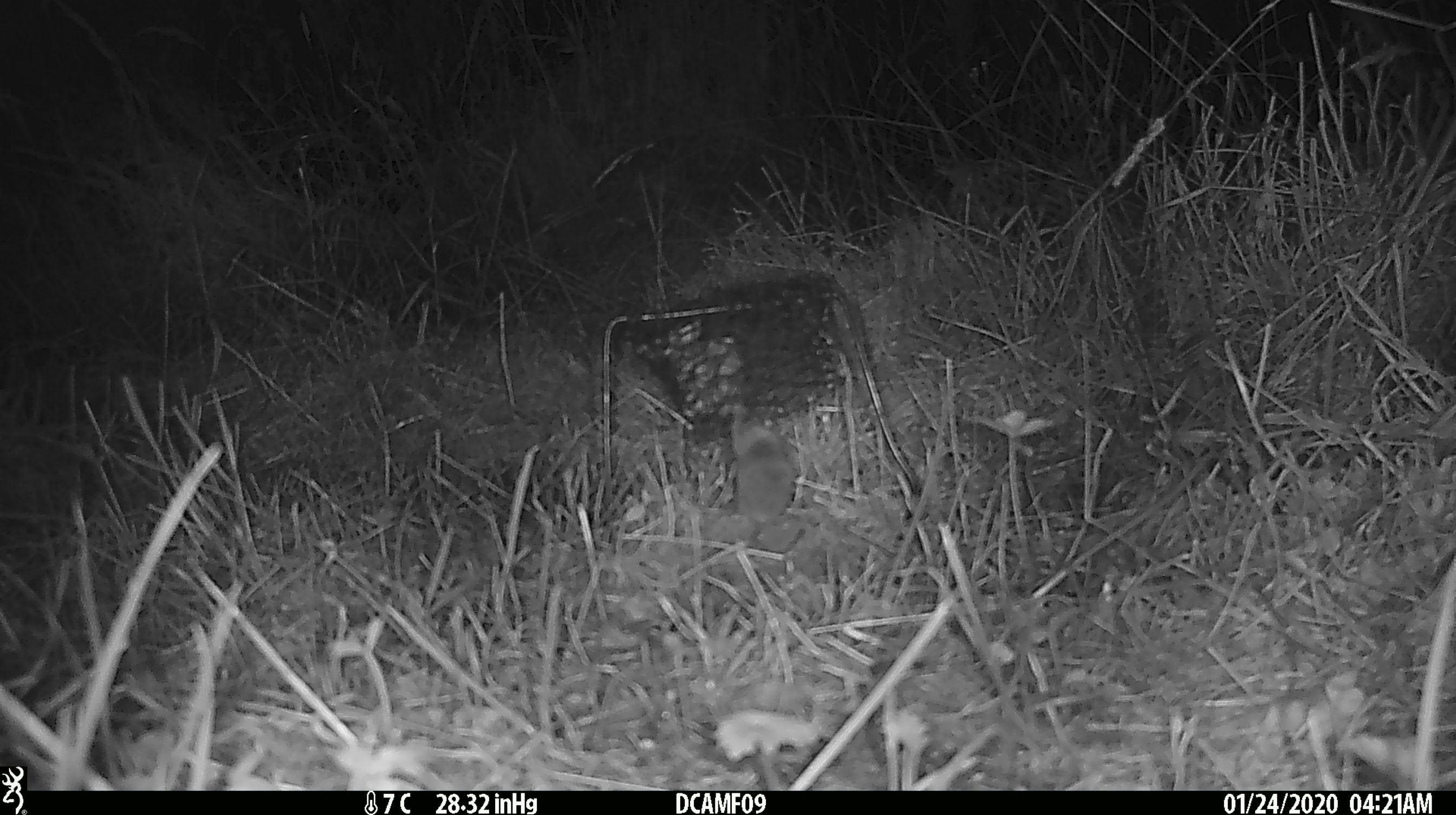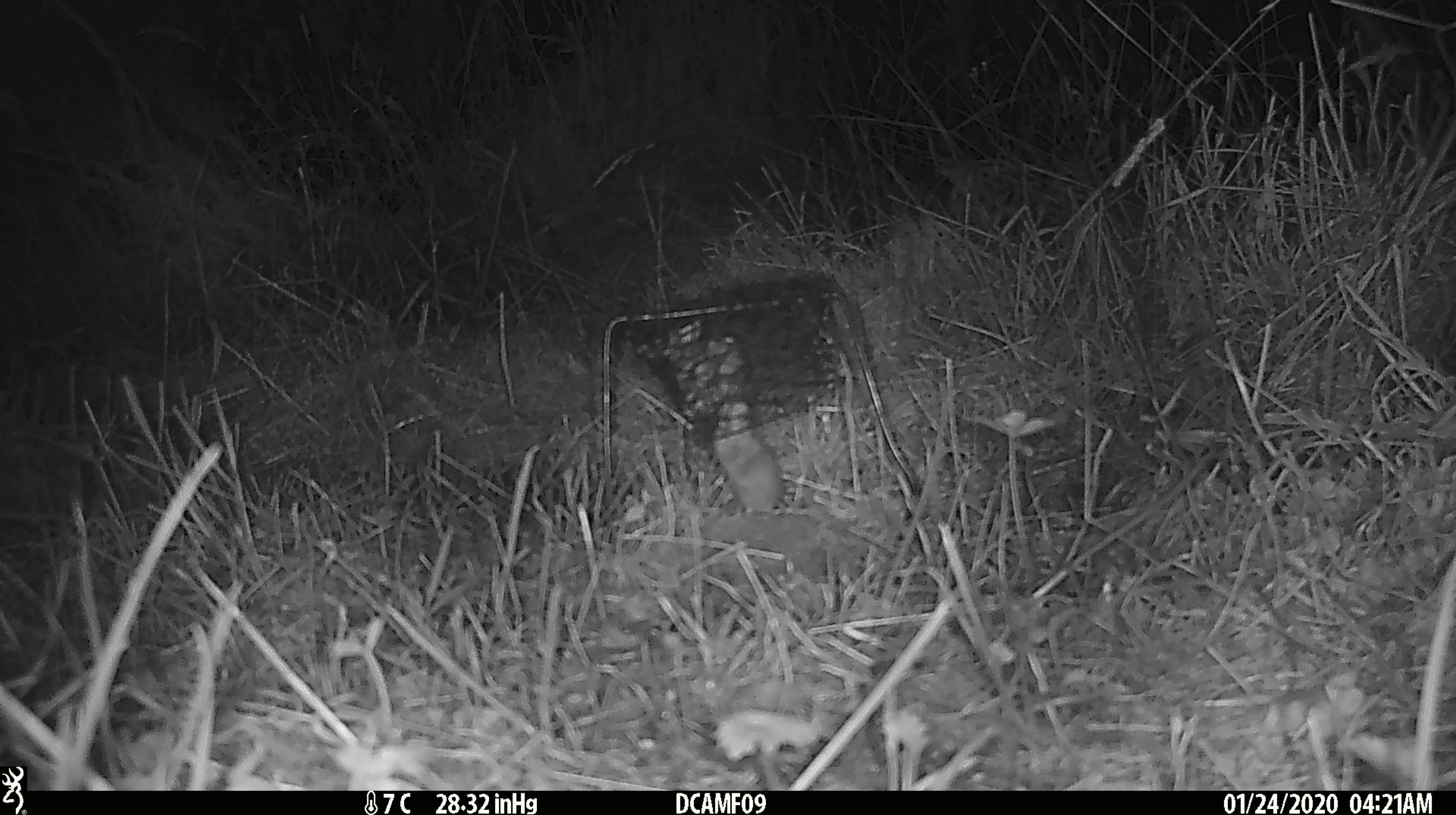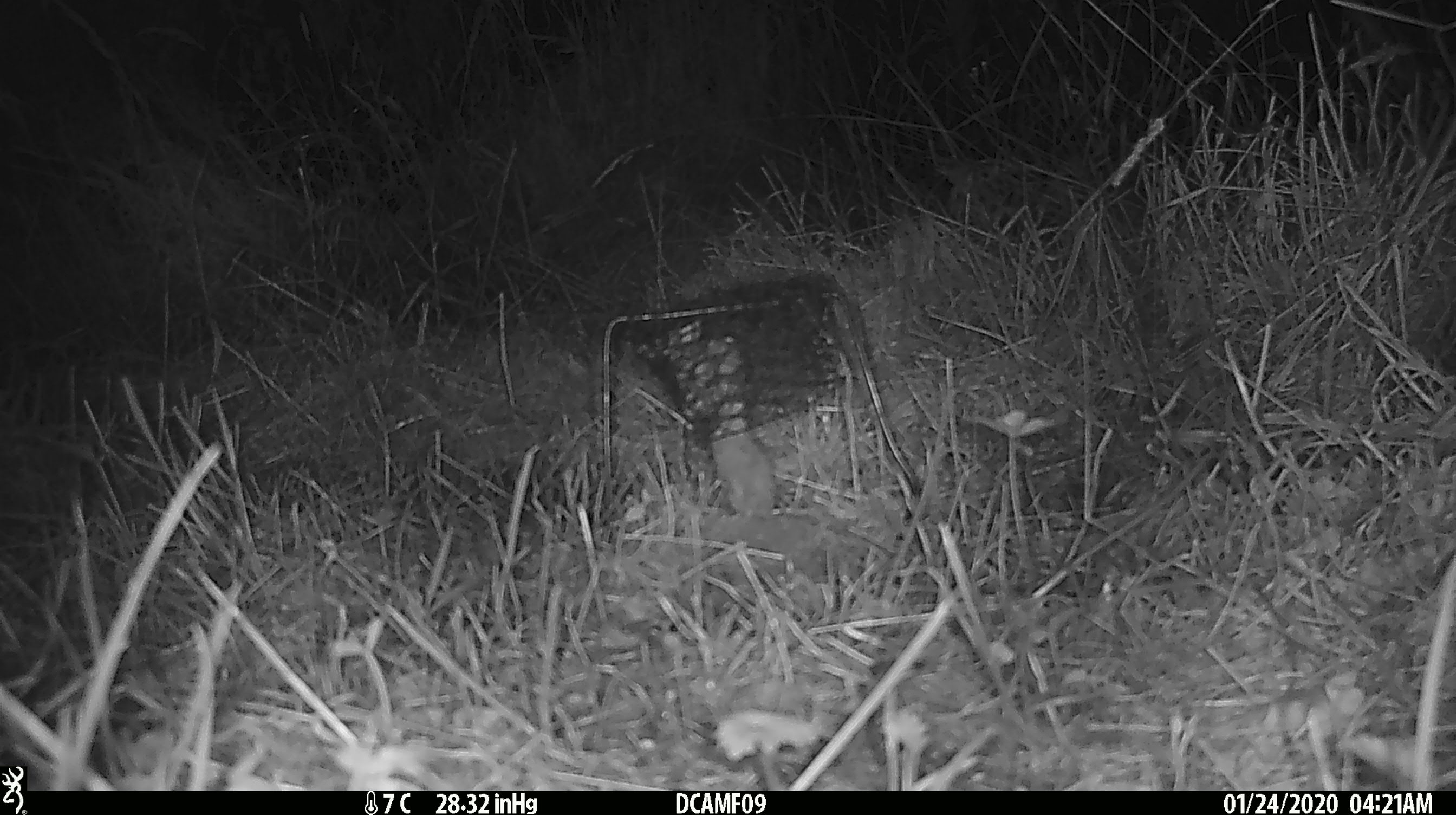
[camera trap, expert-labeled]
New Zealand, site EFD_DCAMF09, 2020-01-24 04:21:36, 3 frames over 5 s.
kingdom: Animalia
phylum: Chordata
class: Mammalia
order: Rodentia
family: Muridae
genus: Mus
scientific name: Mus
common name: mouse